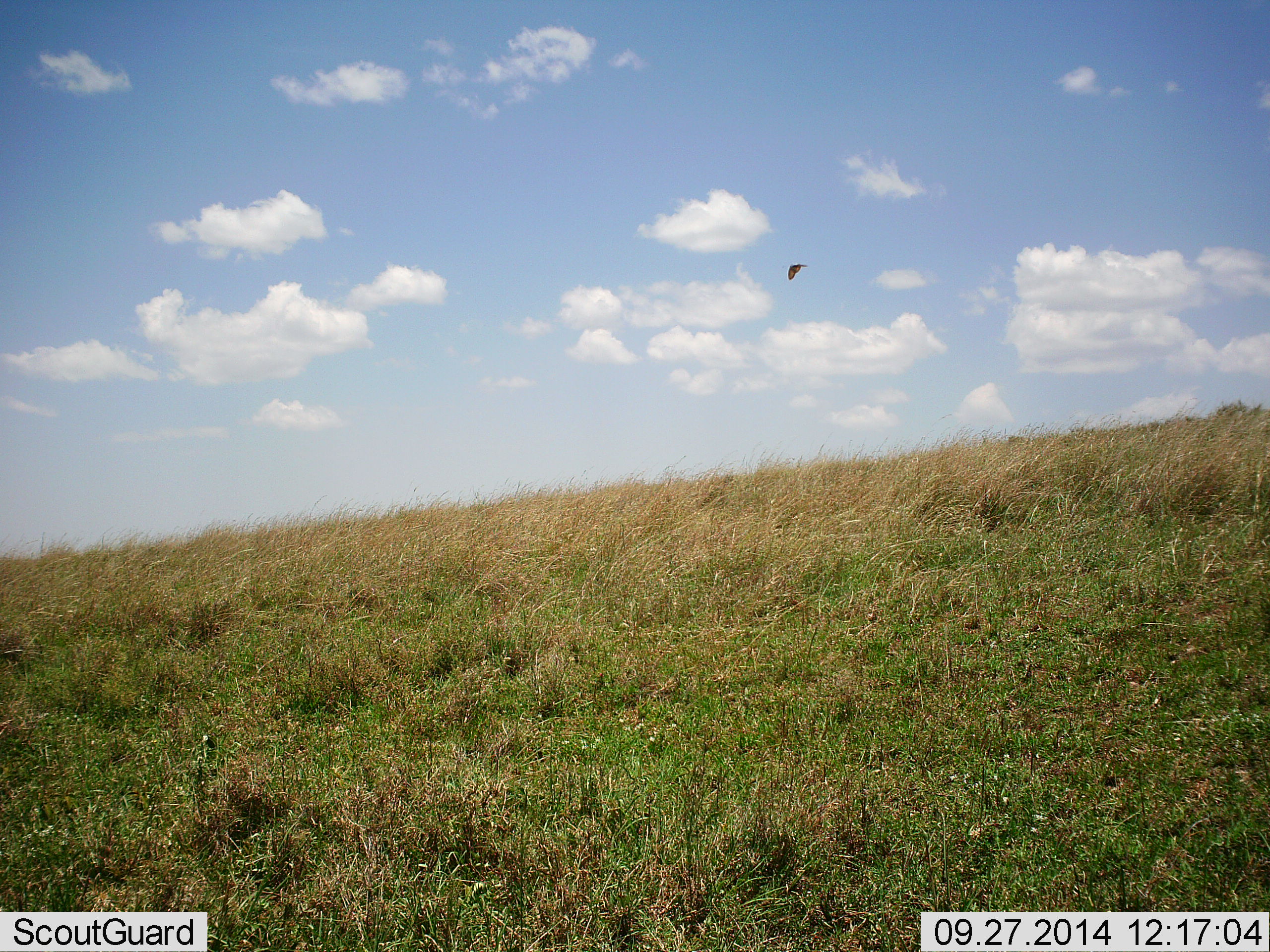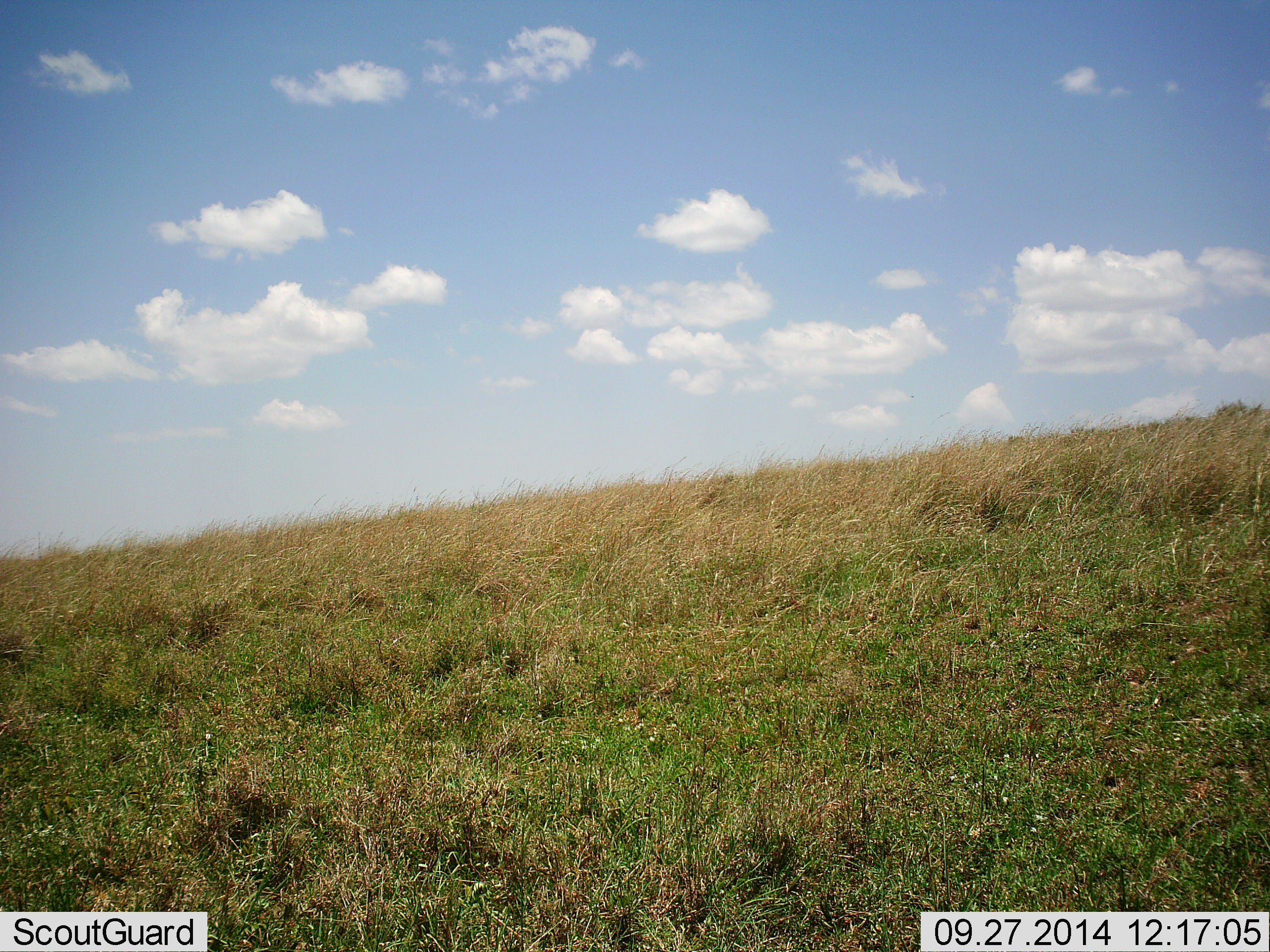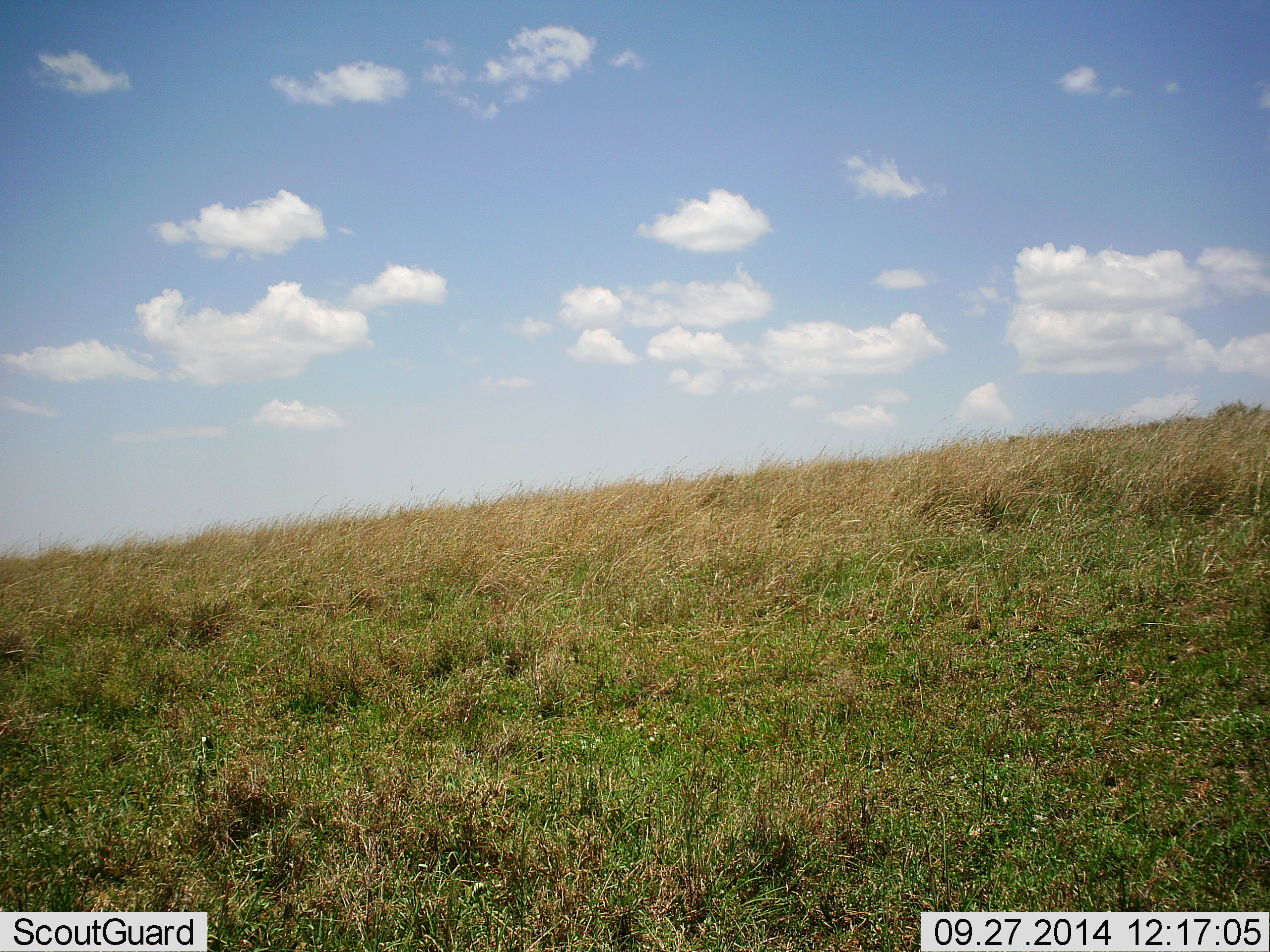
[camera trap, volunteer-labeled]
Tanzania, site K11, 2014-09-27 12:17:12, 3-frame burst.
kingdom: Animalia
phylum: Chordata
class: Aves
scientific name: Aves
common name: bird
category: otherbird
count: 1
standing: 0%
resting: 0%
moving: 100%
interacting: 0%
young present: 0%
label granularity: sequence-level